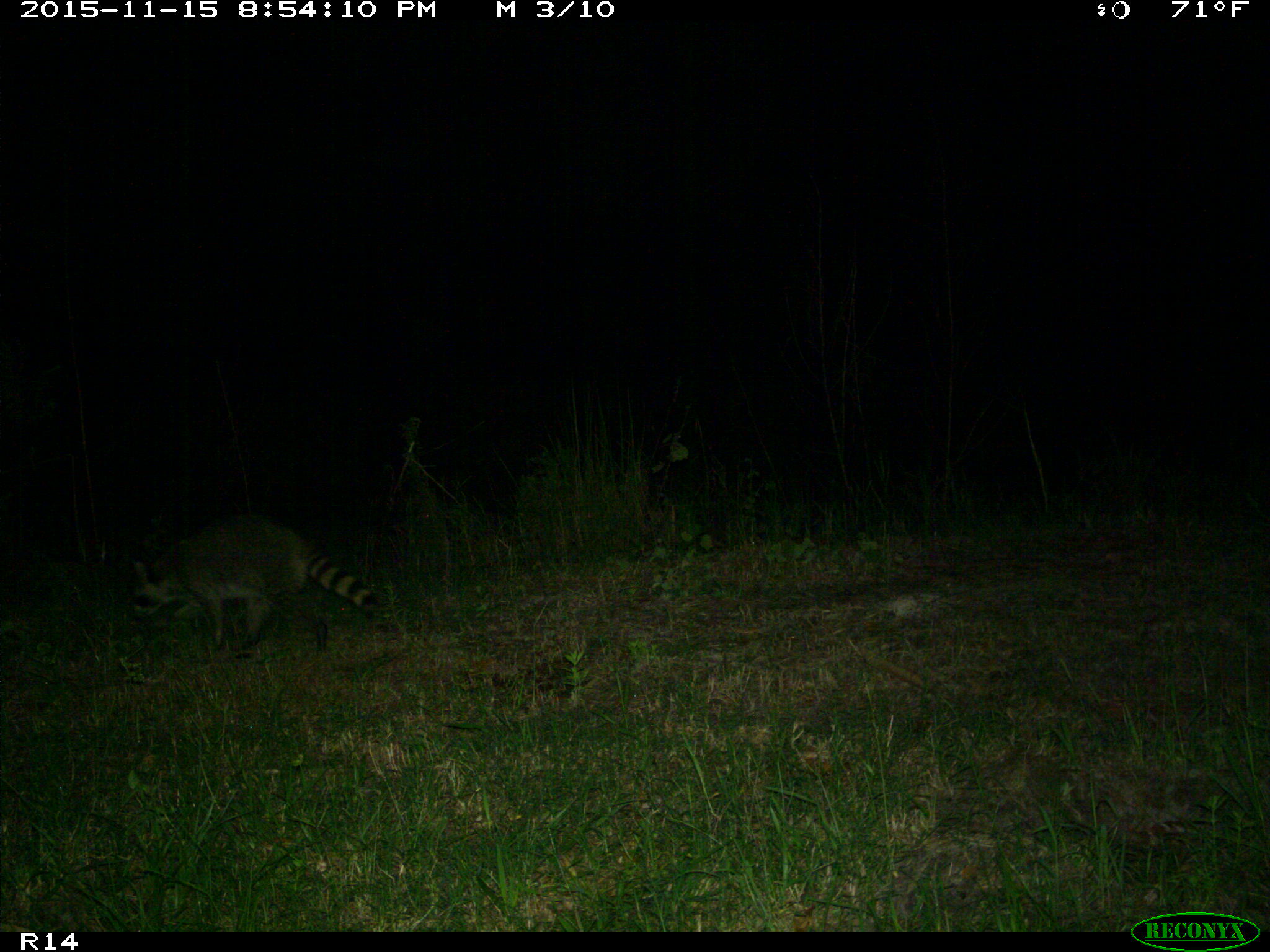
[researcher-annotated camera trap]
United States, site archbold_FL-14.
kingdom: Animalia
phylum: Chordata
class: Mammalia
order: Carnivora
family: Procyonidae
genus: Procyon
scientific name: Procyon lotor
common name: common raccoon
Procyon lotor (common raccoon).